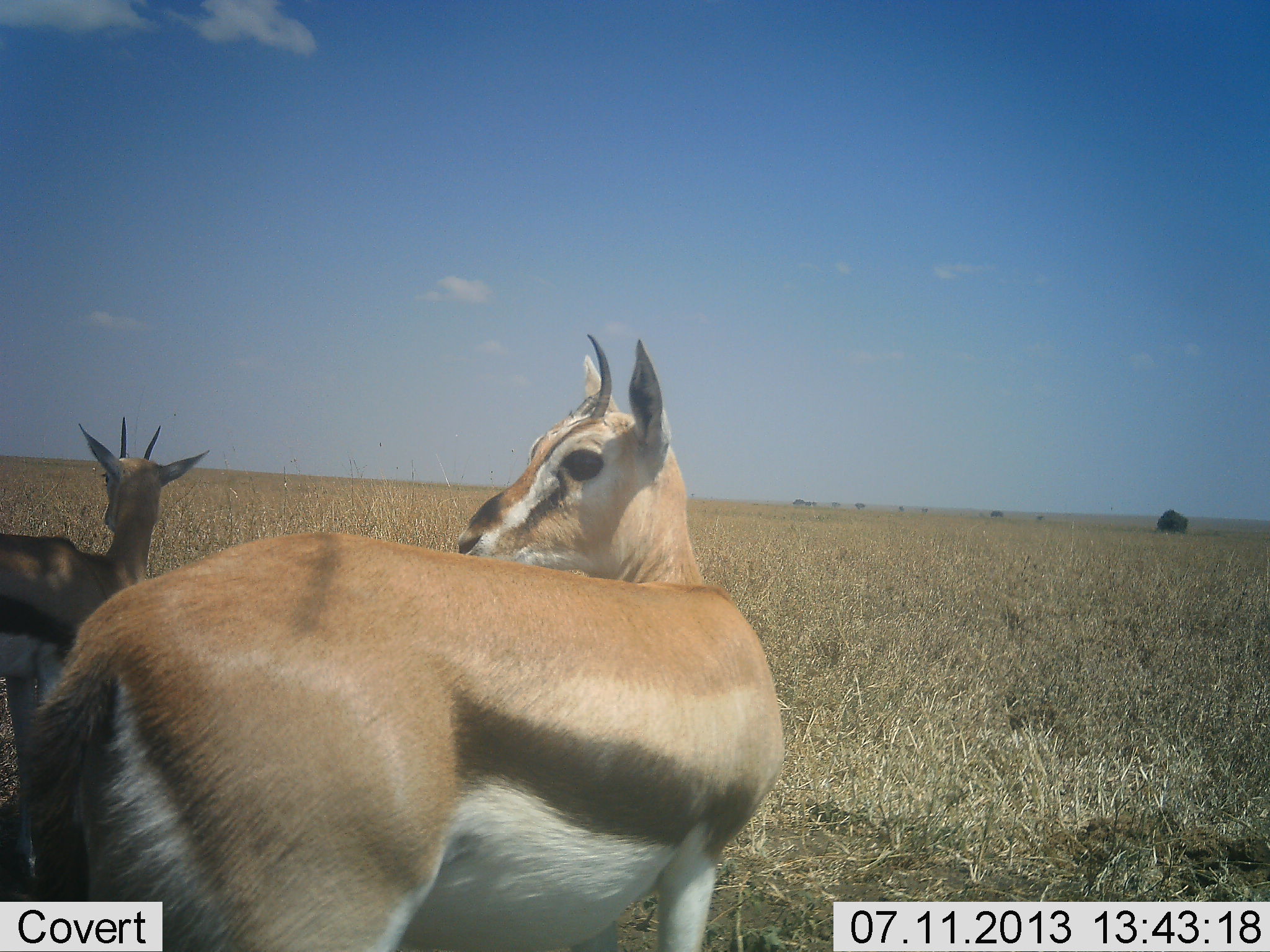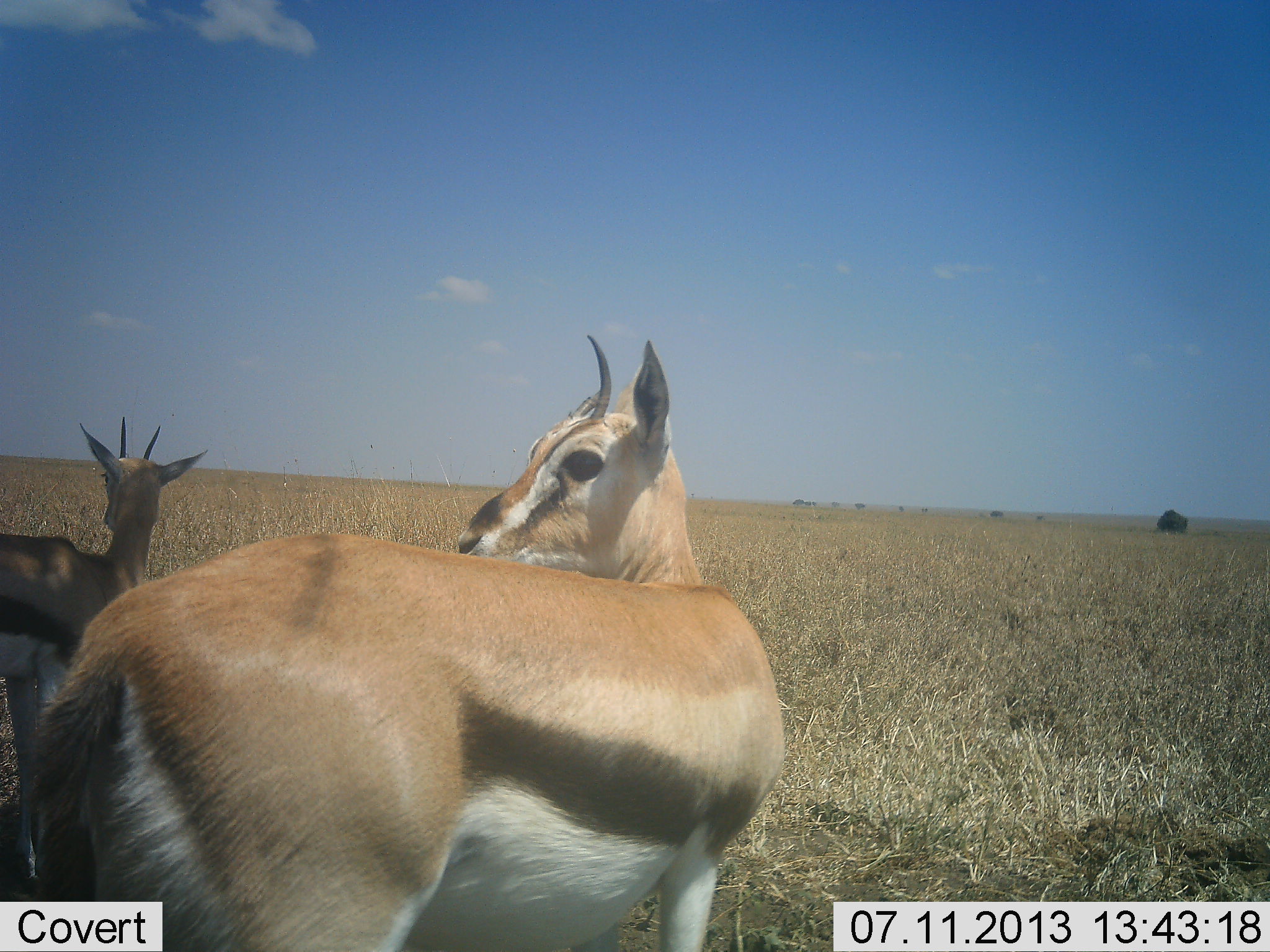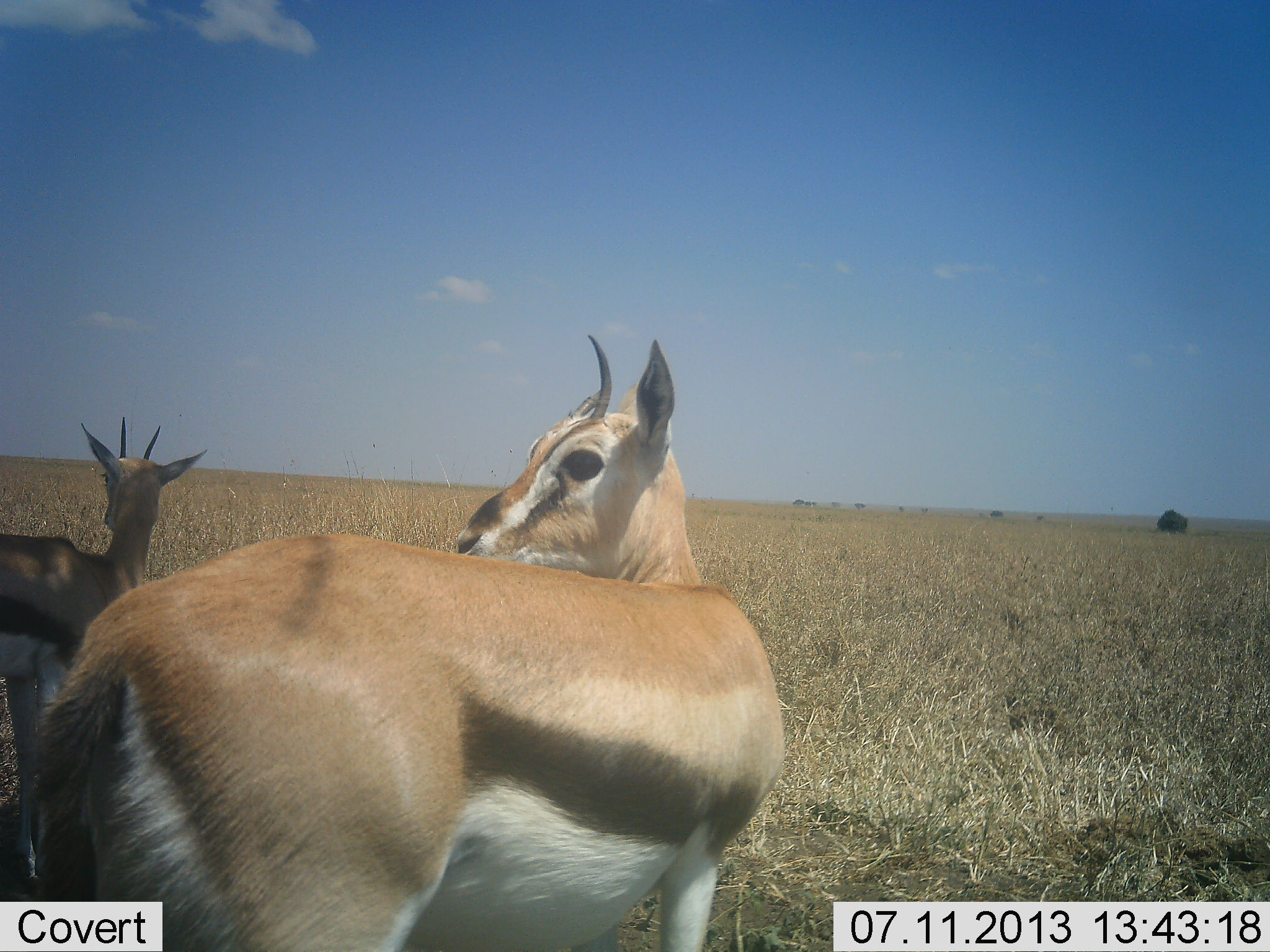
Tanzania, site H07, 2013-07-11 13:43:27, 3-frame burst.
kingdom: Animalia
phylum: Chordata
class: Mammalia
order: Artiodactyla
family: Bovidae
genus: Eudorcas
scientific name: Eudorcas thomsonii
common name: thomson's gazelle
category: gazellethomsons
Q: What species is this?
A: Gazellethomsons (thomson's gazelle) (Eudorcas thomsonii).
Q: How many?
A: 2.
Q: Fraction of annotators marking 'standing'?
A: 100%.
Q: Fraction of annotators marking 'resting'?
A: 0%.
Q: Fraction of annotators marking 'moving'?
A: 0%.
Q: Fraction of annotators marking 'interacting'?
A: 0%.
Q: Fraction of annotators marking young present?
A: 0%.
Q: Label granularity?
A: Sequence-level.